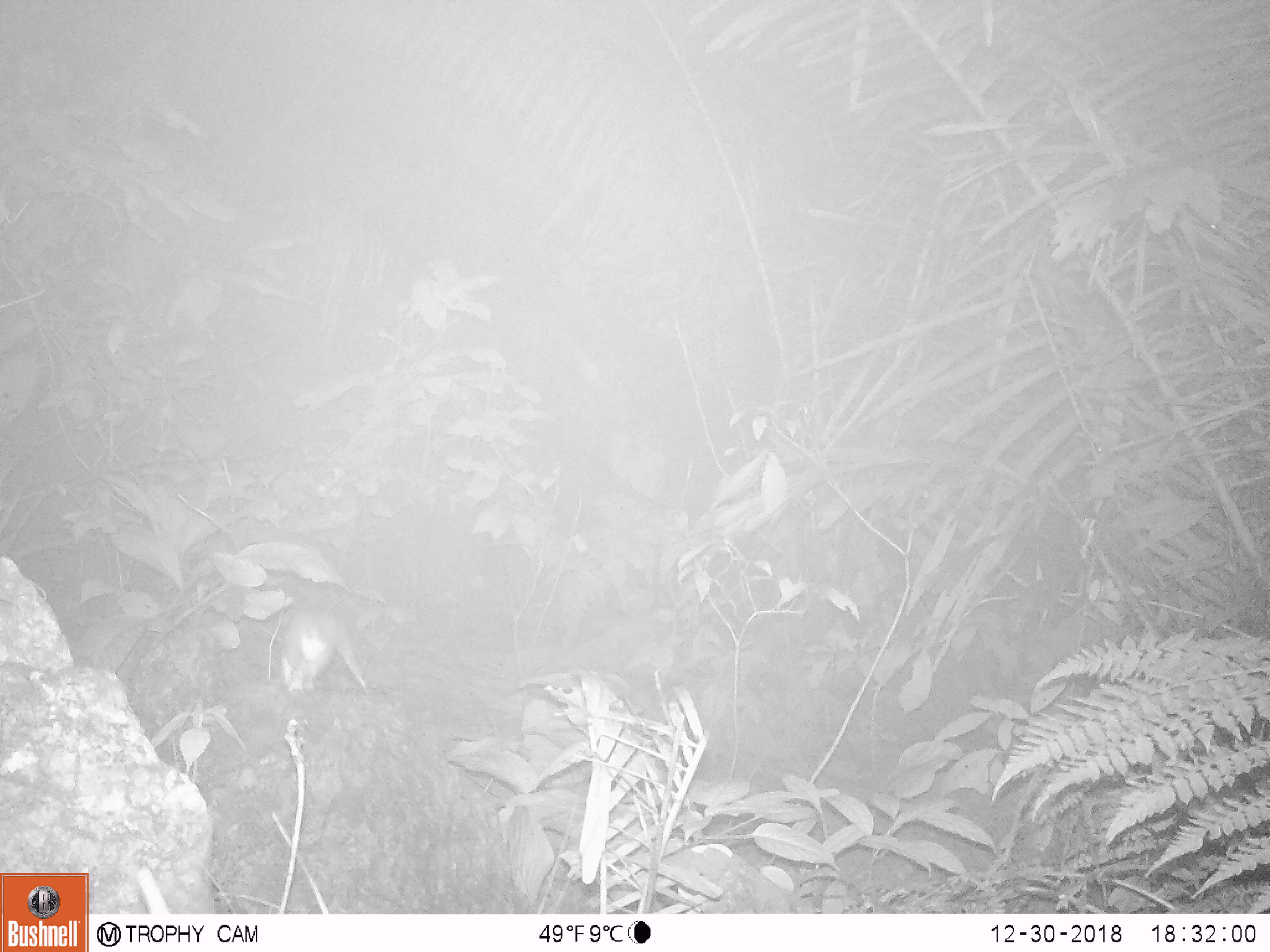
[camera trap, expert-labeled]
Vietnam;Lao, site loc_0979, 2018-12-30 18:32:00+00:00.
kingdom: Animalia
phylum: Chordata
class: Mammalia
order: Rodentia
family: Muridae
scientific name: Muridae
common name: old-world mice and rats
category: unidentified murid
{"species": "unidentified murid (old-world mice and rats) (Muridae)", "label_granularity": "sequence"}